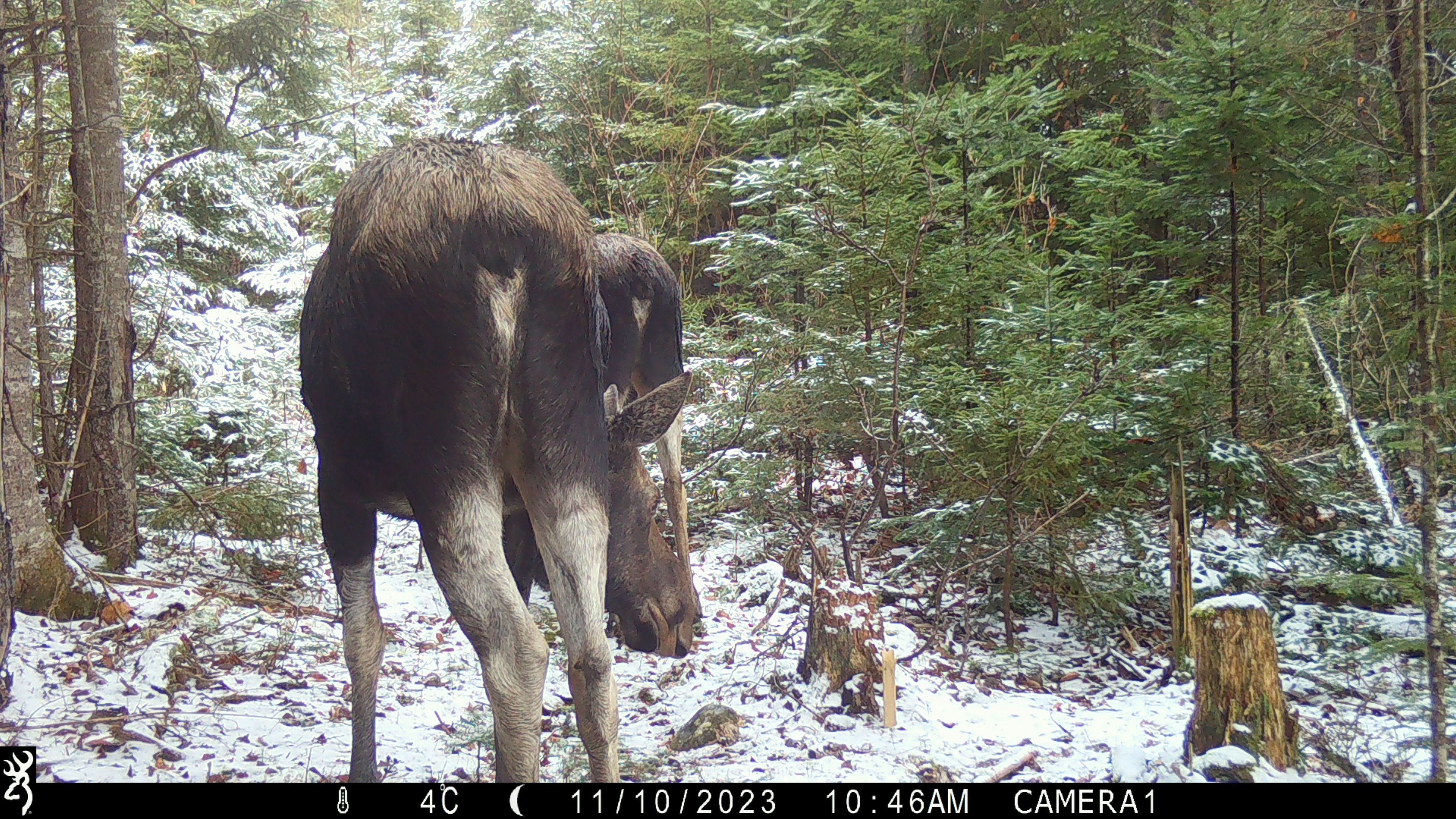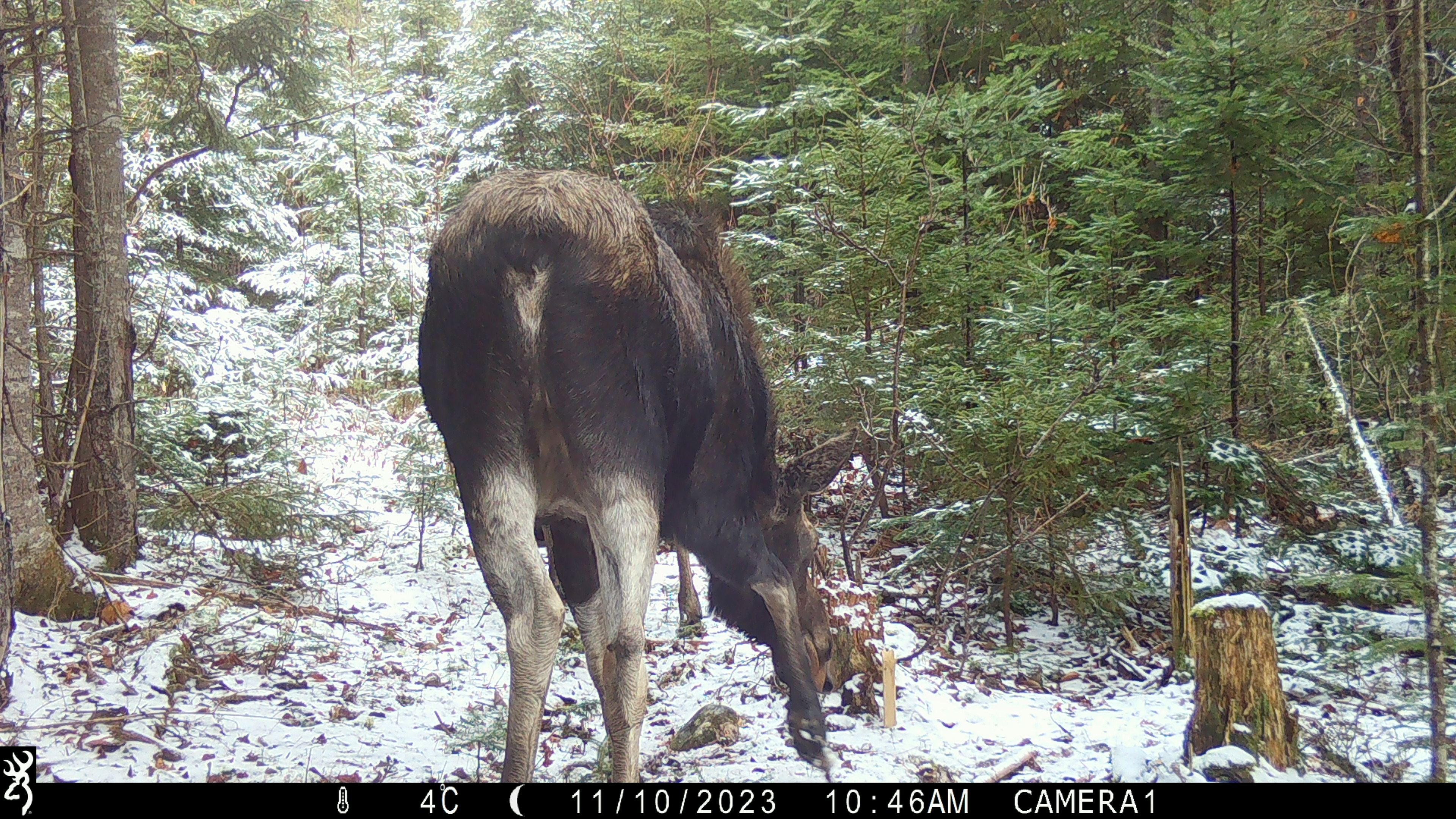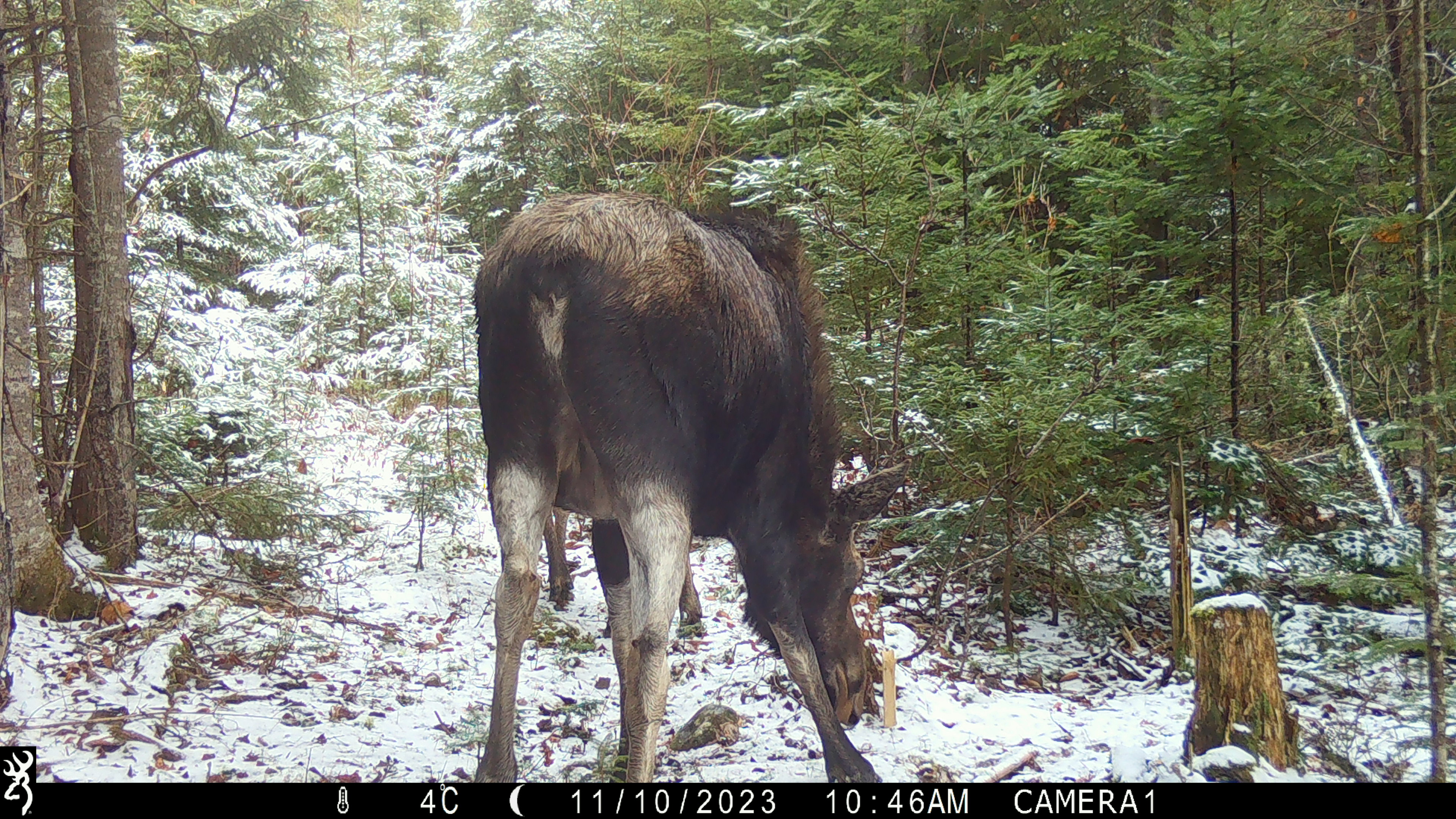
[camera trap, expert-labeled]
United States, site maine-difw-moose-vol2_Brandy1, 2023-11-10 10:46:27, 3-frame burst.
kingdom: Animalia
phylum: Chordata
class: Mammalia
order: Artiodactyla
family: Cervidae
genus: Alces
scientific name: Alces alces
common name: moose